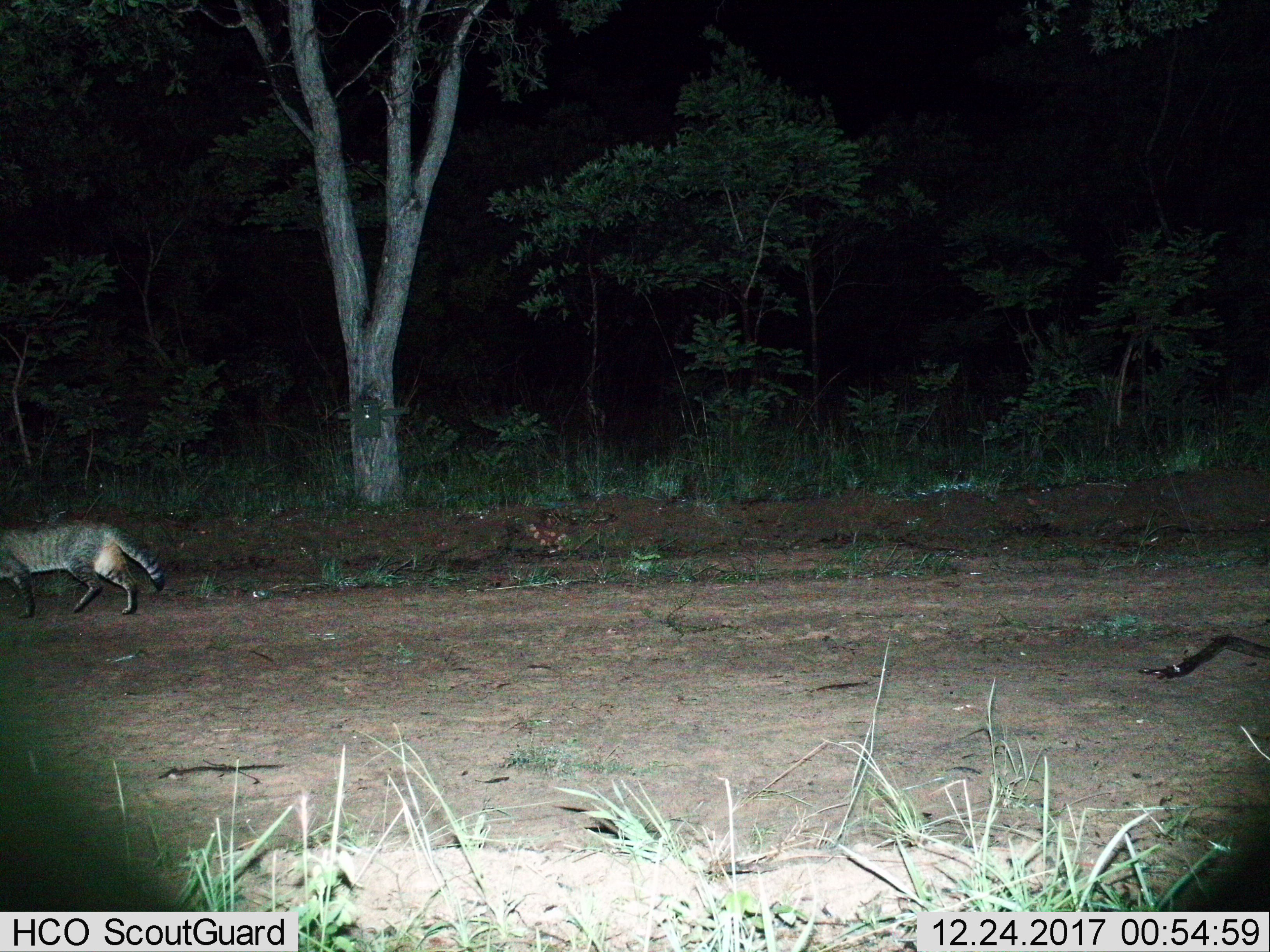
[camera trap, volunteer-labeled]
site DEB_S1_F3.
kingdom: Animalia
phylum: Chordata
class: Mammalia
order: Carnivora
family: Felidae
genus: Felis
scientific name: Felis lybica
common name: african wild cat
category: africanwildcat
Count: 1.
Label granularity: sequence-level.